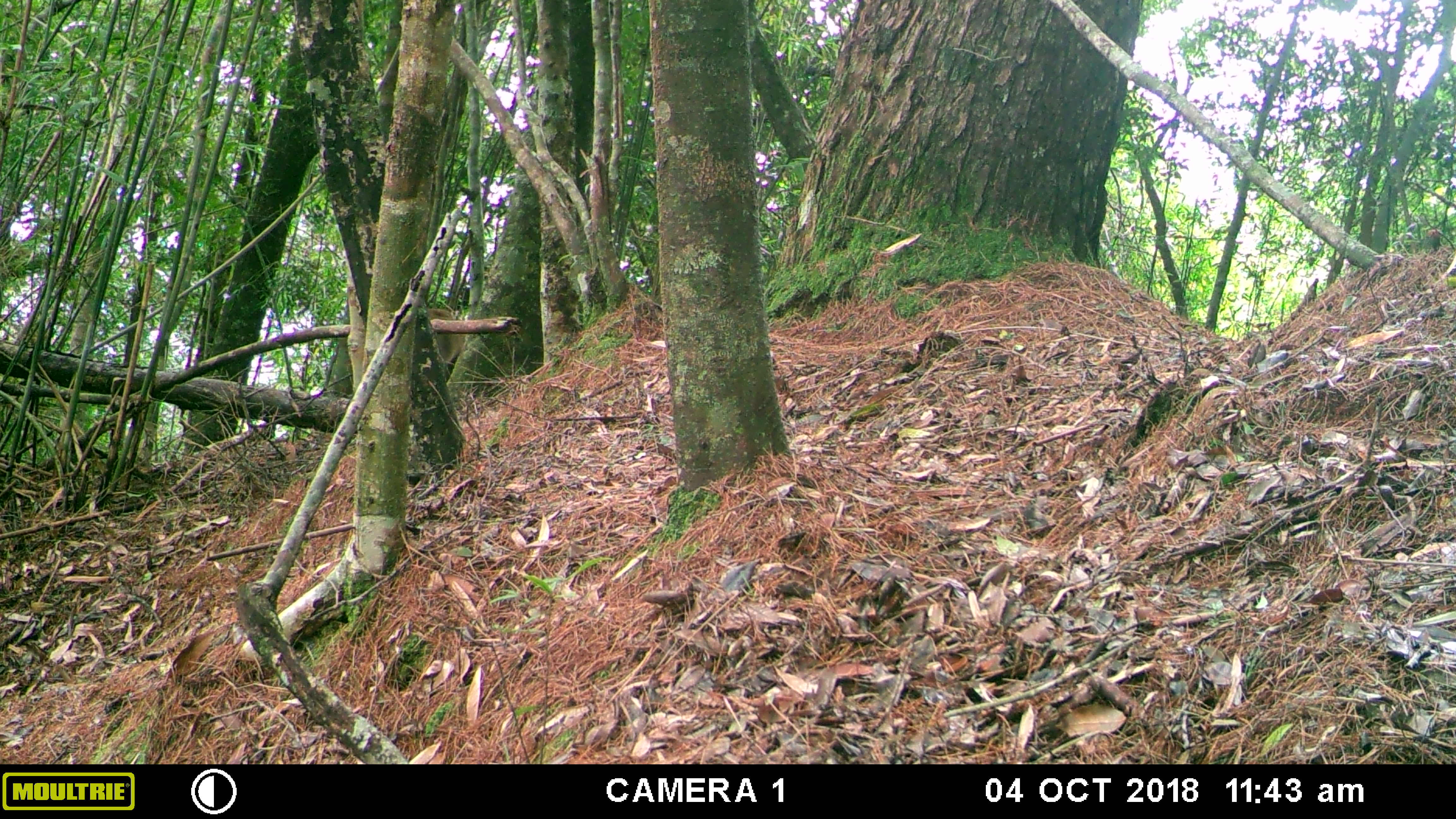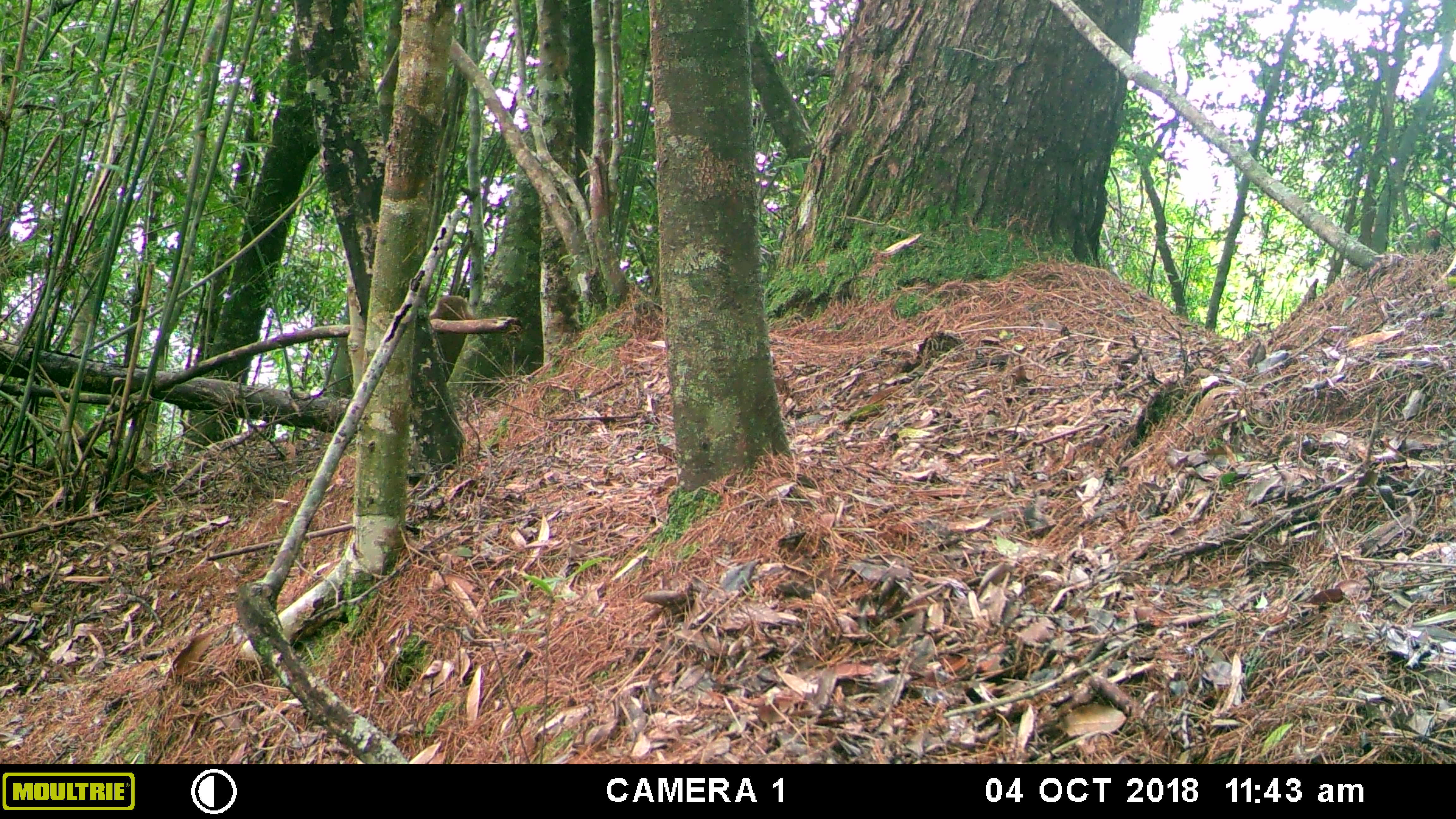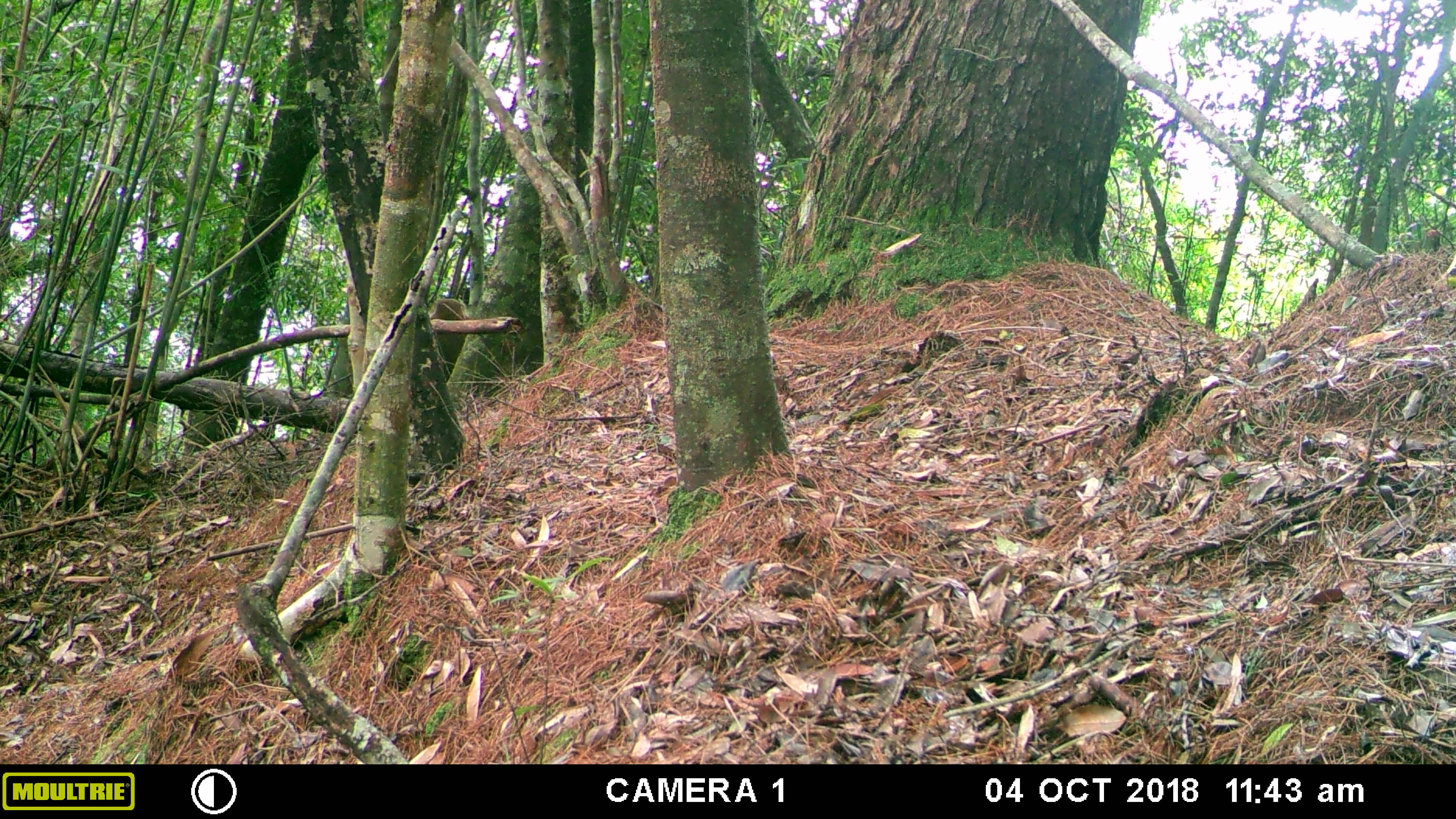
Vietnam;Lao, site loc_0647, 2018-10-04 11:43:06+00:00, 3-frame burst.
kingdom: Animalia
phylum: Chordata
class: Mammalia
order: Primates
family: Cercopithecidae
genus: Macaca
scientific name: Macaca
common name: macaques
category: assam or rhesus macaque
Assam or rhesus macaque (macaques) (Macaca). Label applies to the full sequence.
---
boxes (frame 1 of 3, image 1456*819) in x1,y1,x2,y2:
assam or rhesus macaque: 427,308,467,364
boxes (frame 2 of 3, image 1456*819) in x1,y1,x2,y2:
assam or rhesus macaque: 429,295,475,381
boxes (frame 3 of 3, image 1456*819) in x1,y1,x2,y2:
assam or rhesus macaque: 427,298,471,379